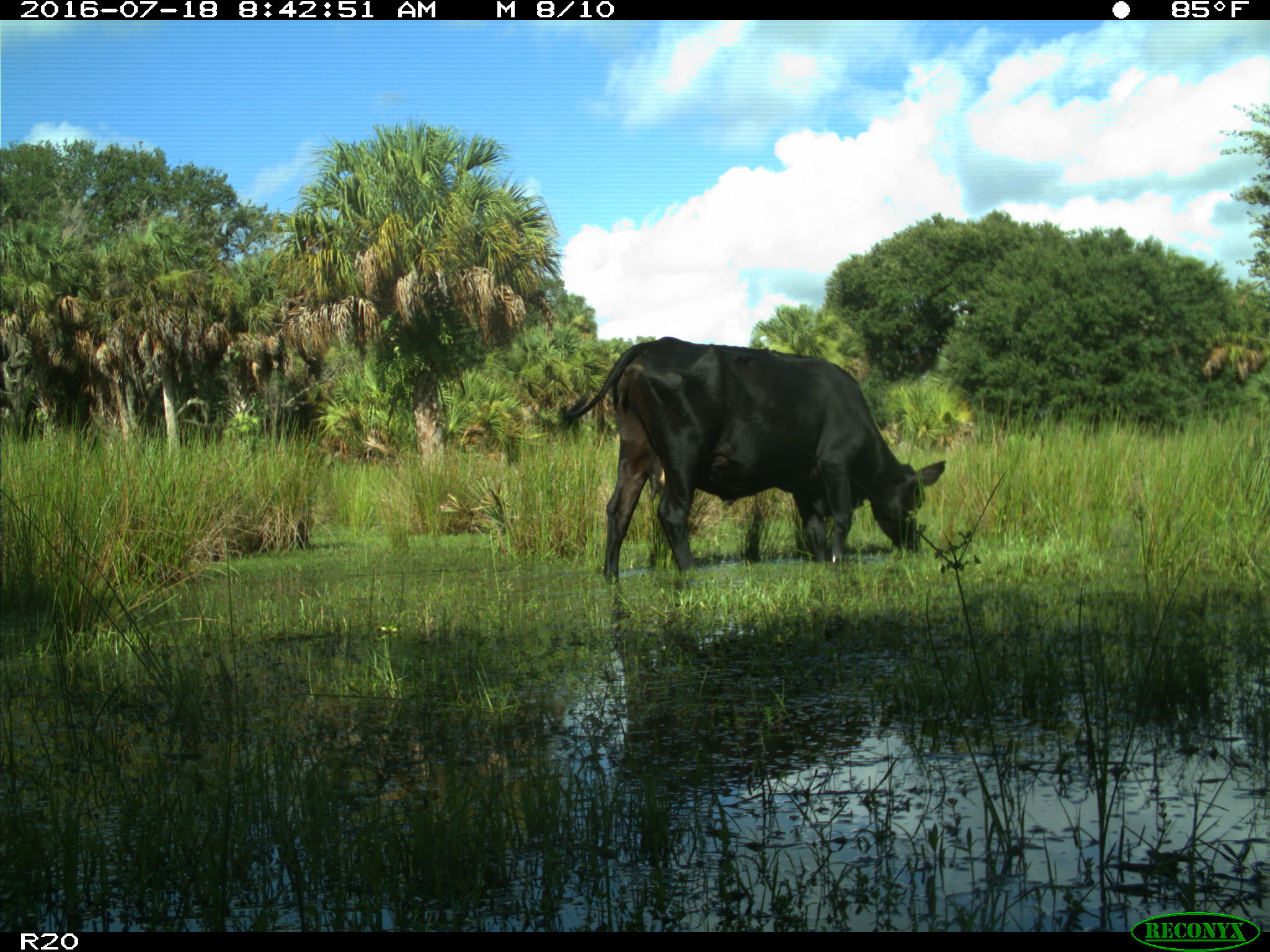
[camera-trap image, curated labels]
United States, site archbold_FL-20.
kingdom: Animalia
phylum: Chordata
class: Mammalia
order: Artiodactyla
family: Bovidae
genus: Bos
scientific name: Bos taurus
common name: domestic cow